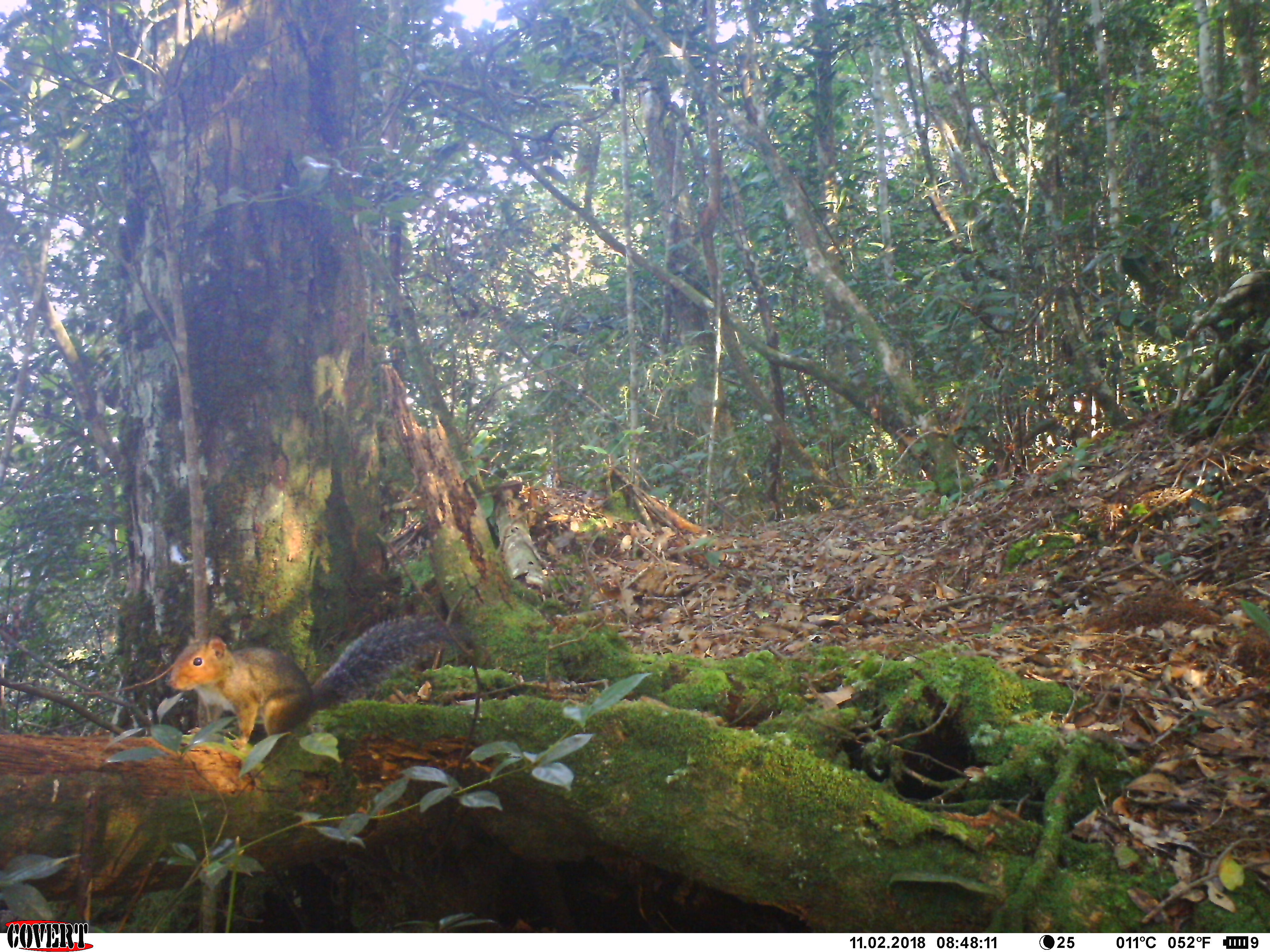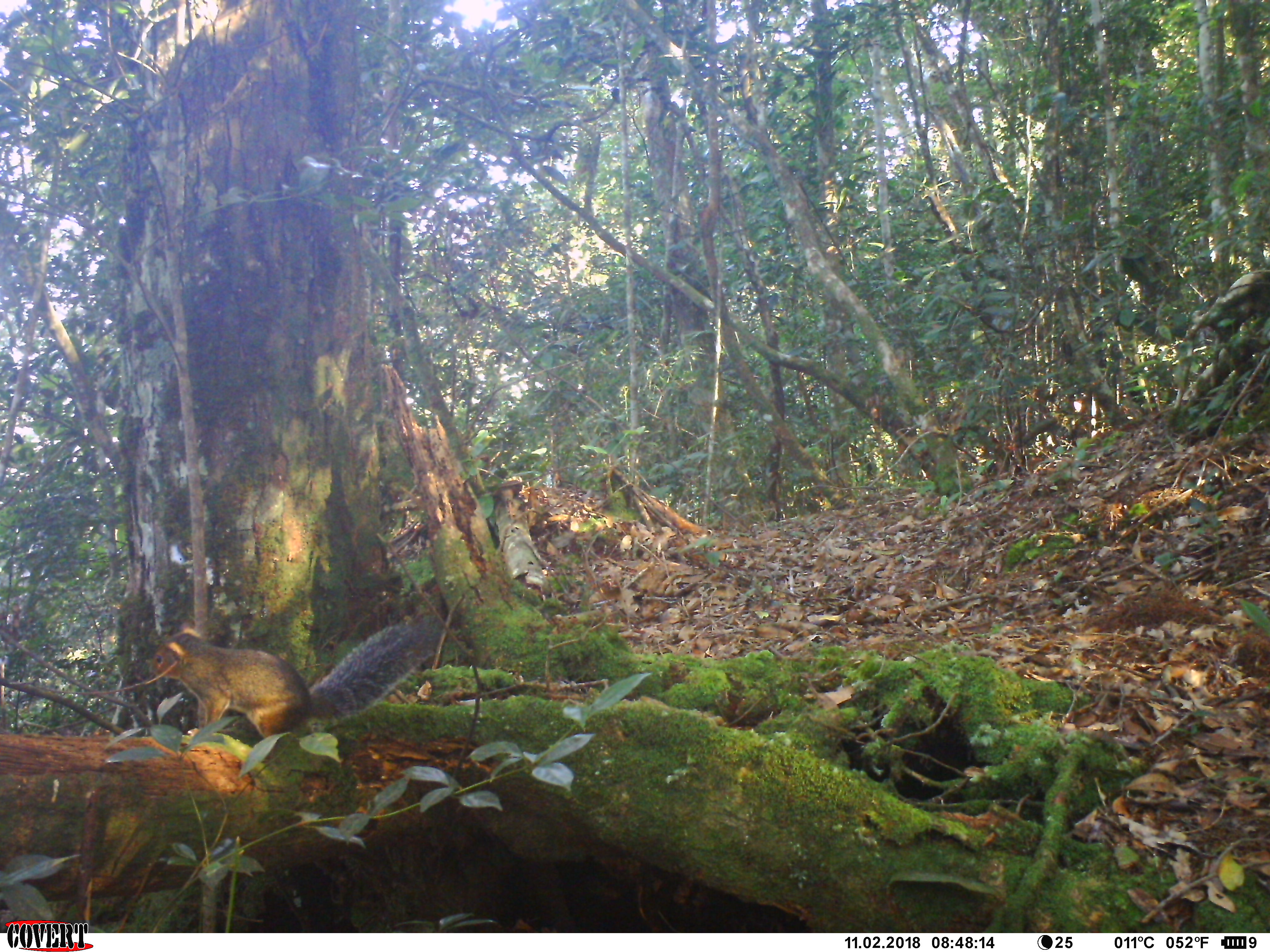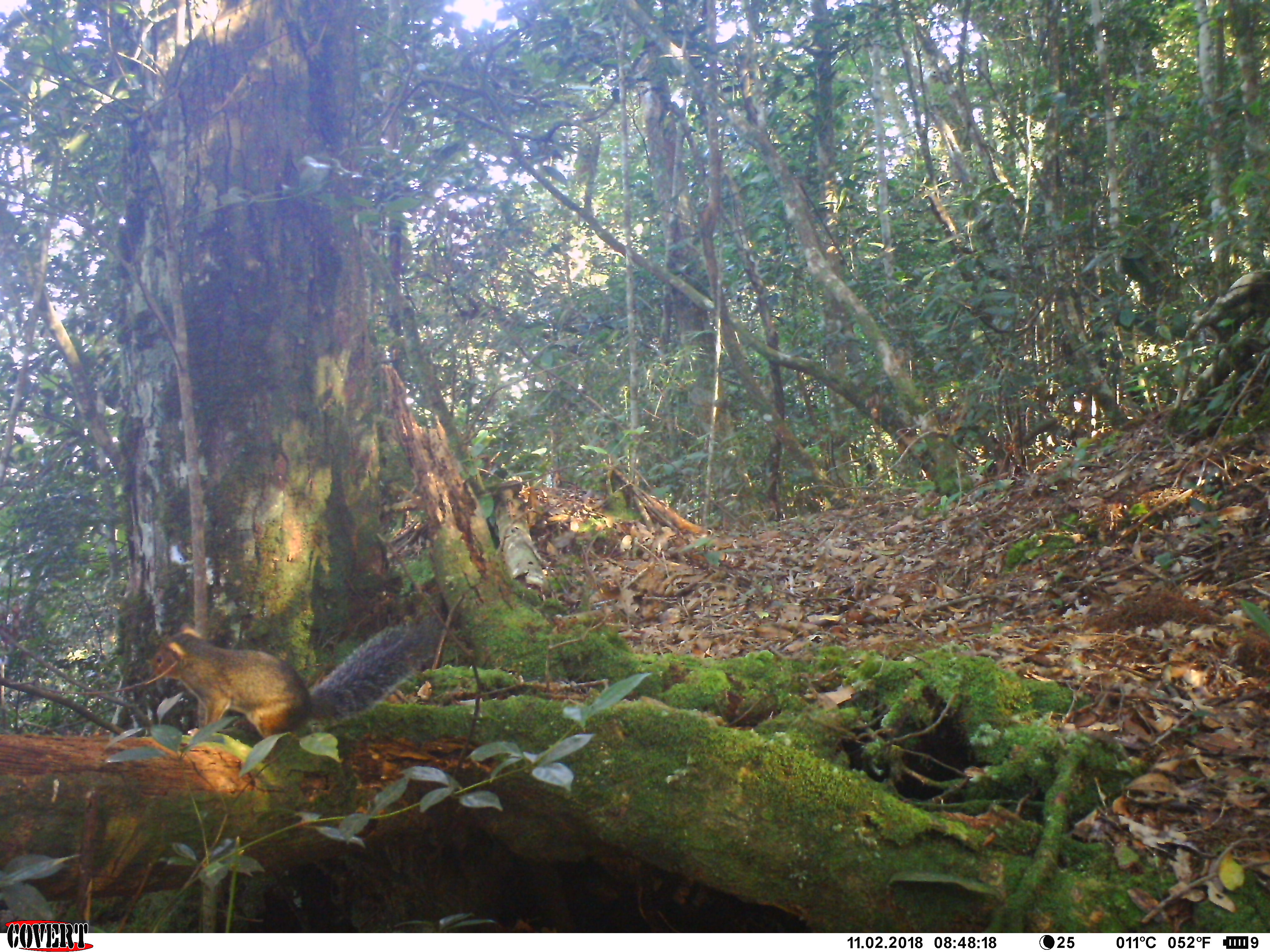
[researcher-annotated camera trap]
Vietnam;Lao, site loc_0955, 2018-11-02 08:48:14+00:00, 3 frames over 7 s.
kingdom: Animalia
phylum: Chordata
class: Mammalia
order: Rodentia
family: Sciuridae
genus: Dremomys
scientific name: Dremomys rufigenis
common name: red-cheeked squirrel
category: red cheeked squirrel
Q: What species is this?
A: Red cheeked squirrel (red-cheeked squirrel) (Dremomys rufigenis).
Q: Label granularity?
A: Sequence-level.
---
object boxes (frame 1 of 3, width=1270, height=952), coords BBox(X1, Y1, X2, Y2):
red cheeked squirrel: BBox(165, 612, 475, 749)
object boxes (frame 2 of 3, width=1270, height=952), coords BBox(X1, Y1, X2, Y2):
red cheeked squirrel: BBox(146, 611, 442, 762)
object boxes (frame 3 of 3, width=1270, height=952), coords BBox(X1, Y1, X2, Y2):
red cheeked squirrel: BBox(146, 611, 442, 762)